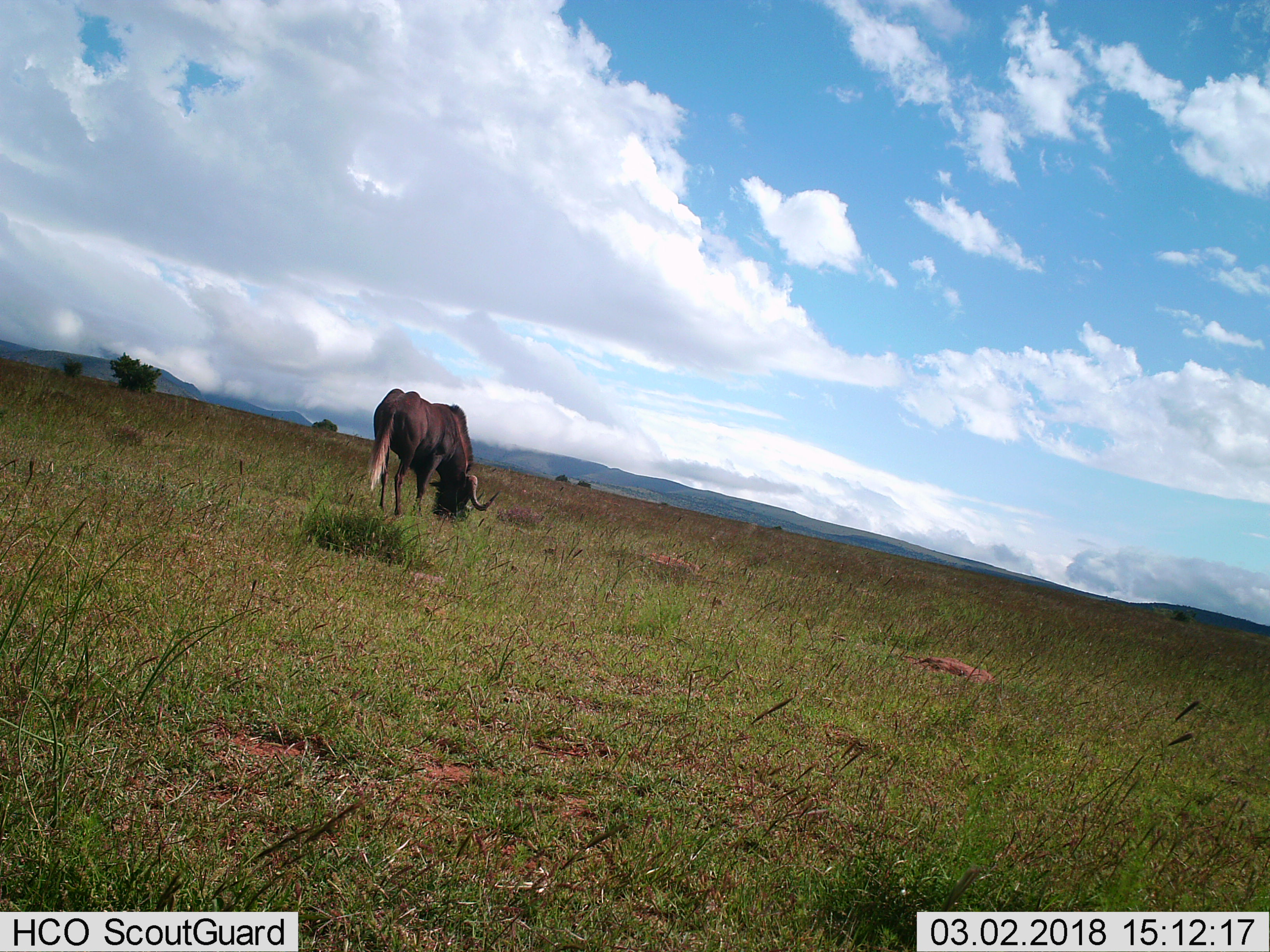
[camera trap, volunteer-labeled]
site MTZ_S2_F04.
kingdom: Animalia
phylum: Chordata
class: Mammalia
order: Artiodactyla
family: Bovidae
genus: Connochaetes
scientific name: Connochaetes gnou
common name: black wildebeest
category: wildebeestblack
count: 1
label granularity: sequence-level